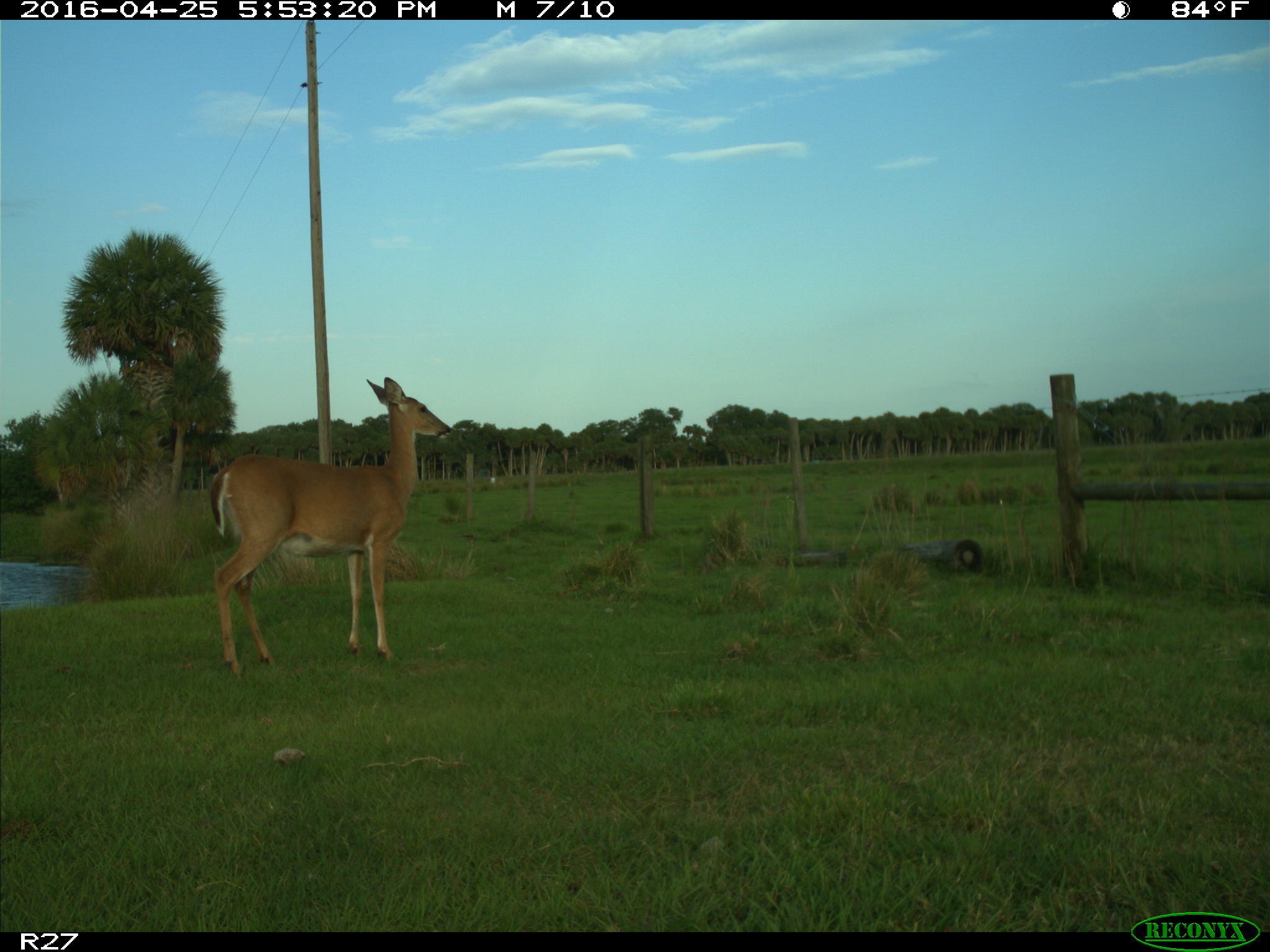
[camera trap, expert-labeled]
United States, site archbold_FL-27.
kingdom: Animalia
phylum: Chordata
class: Mammalia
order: Artiodactyla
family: Cervidae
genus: Odocoileus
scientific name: Odocoileus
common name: deer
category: unidentified deer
Unidentified deer (deer) (Odocoileus).